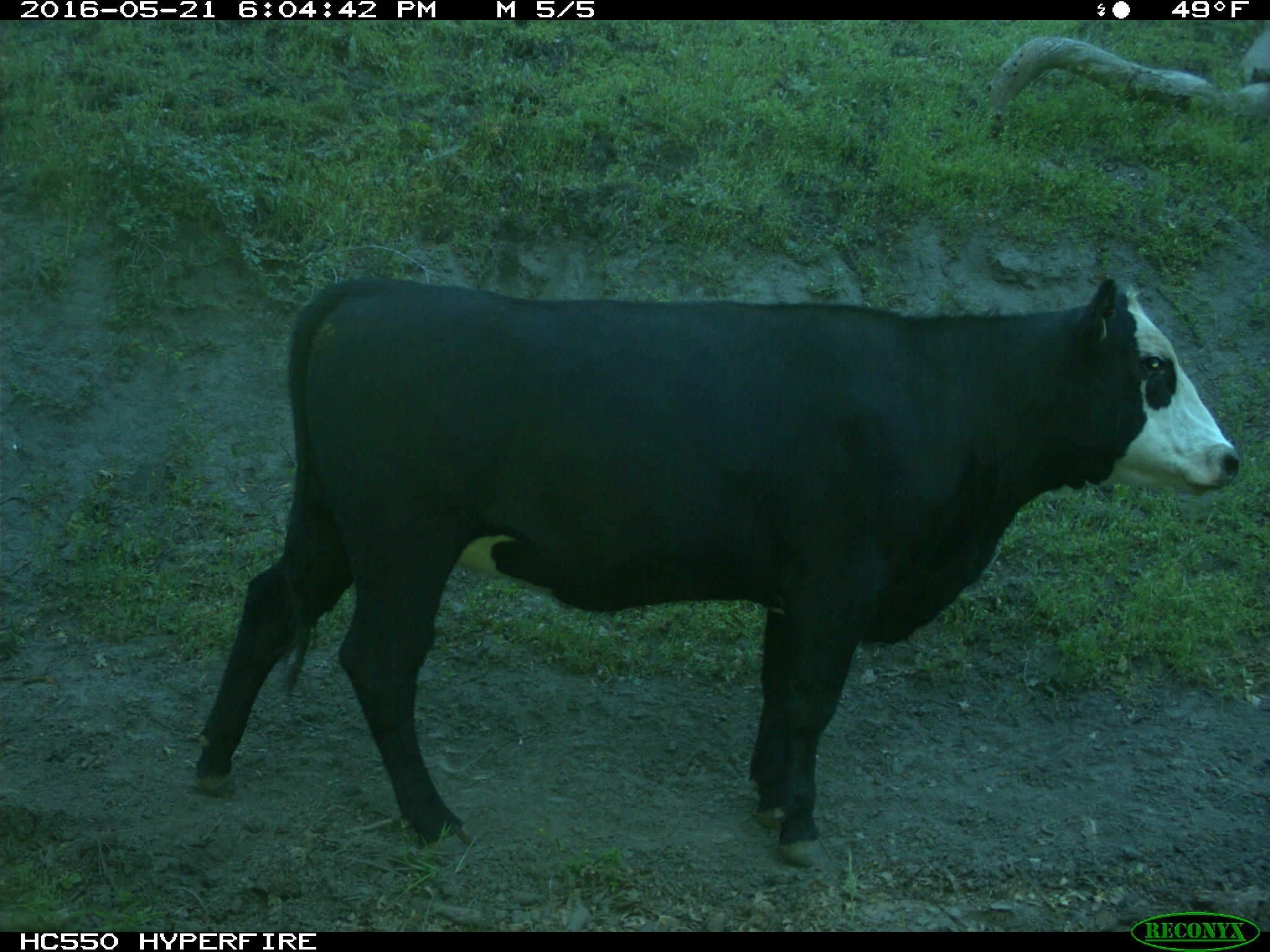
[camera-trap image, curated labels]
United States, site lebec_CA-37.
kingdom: Animalia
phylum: Chordata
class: Mammalia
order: Artiodactyla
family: Bovidae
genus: Bos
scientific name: Bos taurus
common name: domestic cow